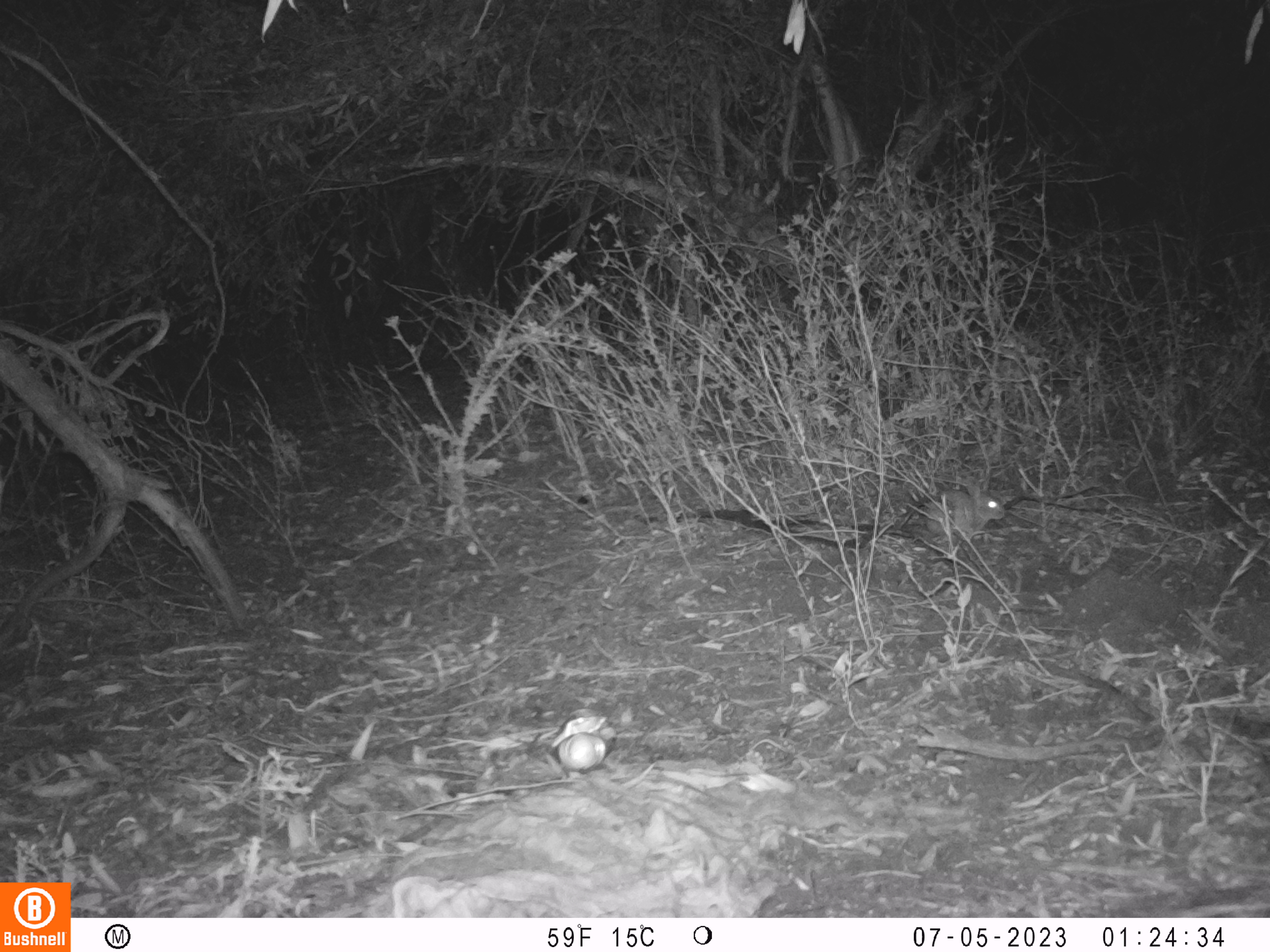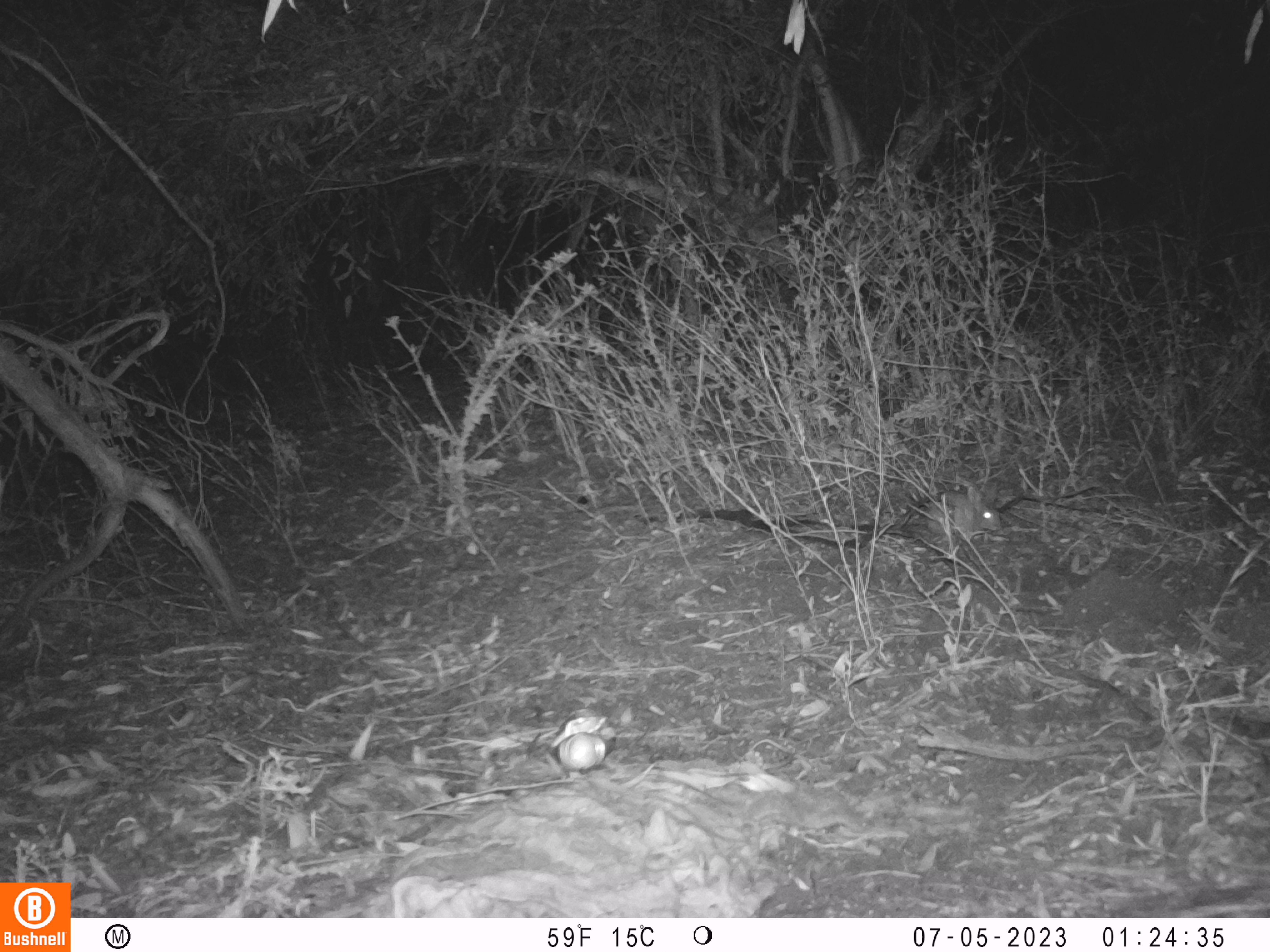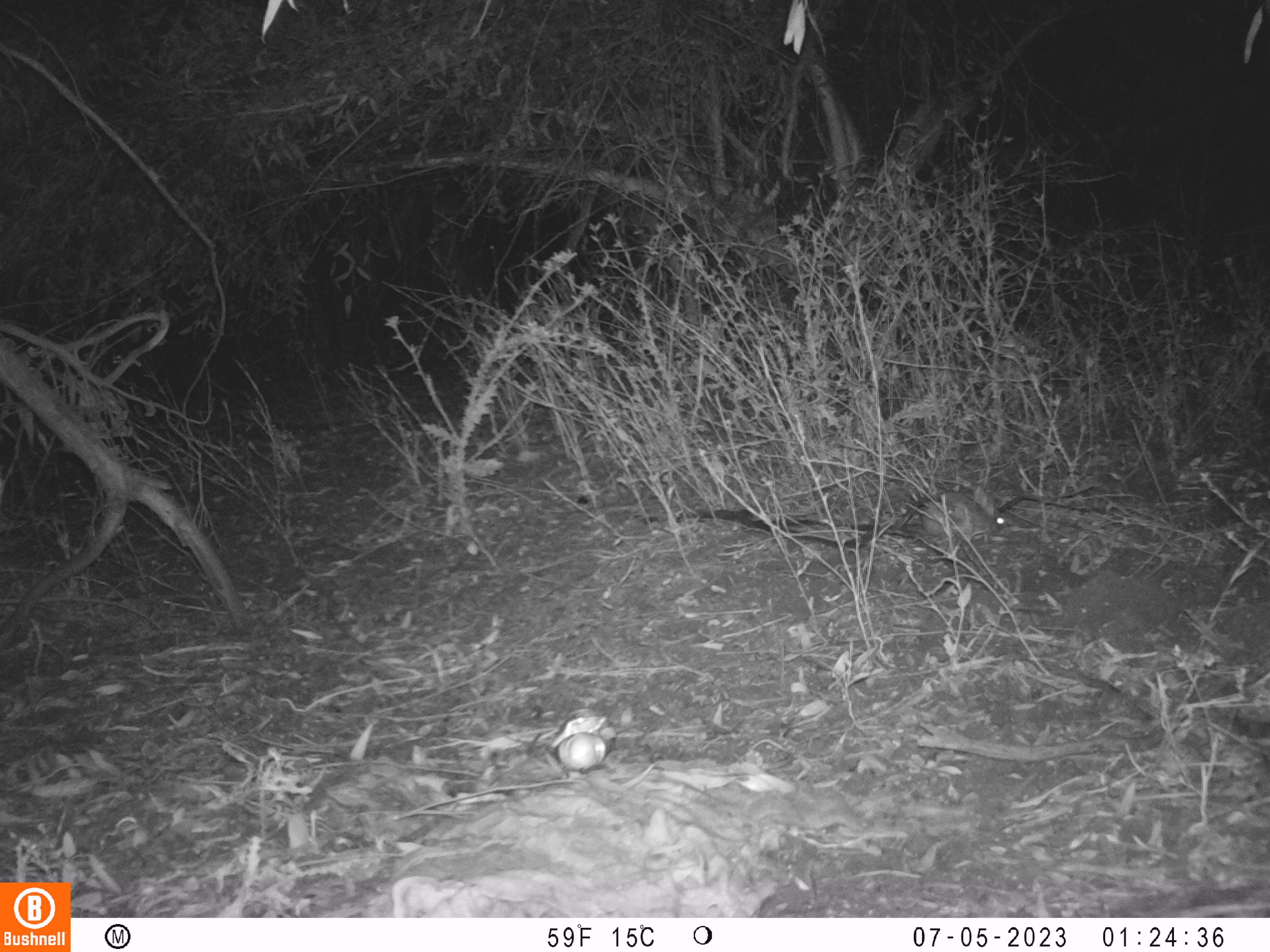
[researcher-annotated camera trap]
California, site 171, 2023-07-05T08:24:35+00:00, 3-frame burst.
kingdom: Animalia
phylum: Chordata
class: Mammalia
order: Lagomorpha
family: Leporidae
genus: Sylvilagus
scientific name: Sylvilagus bachmani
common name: brush rabbit